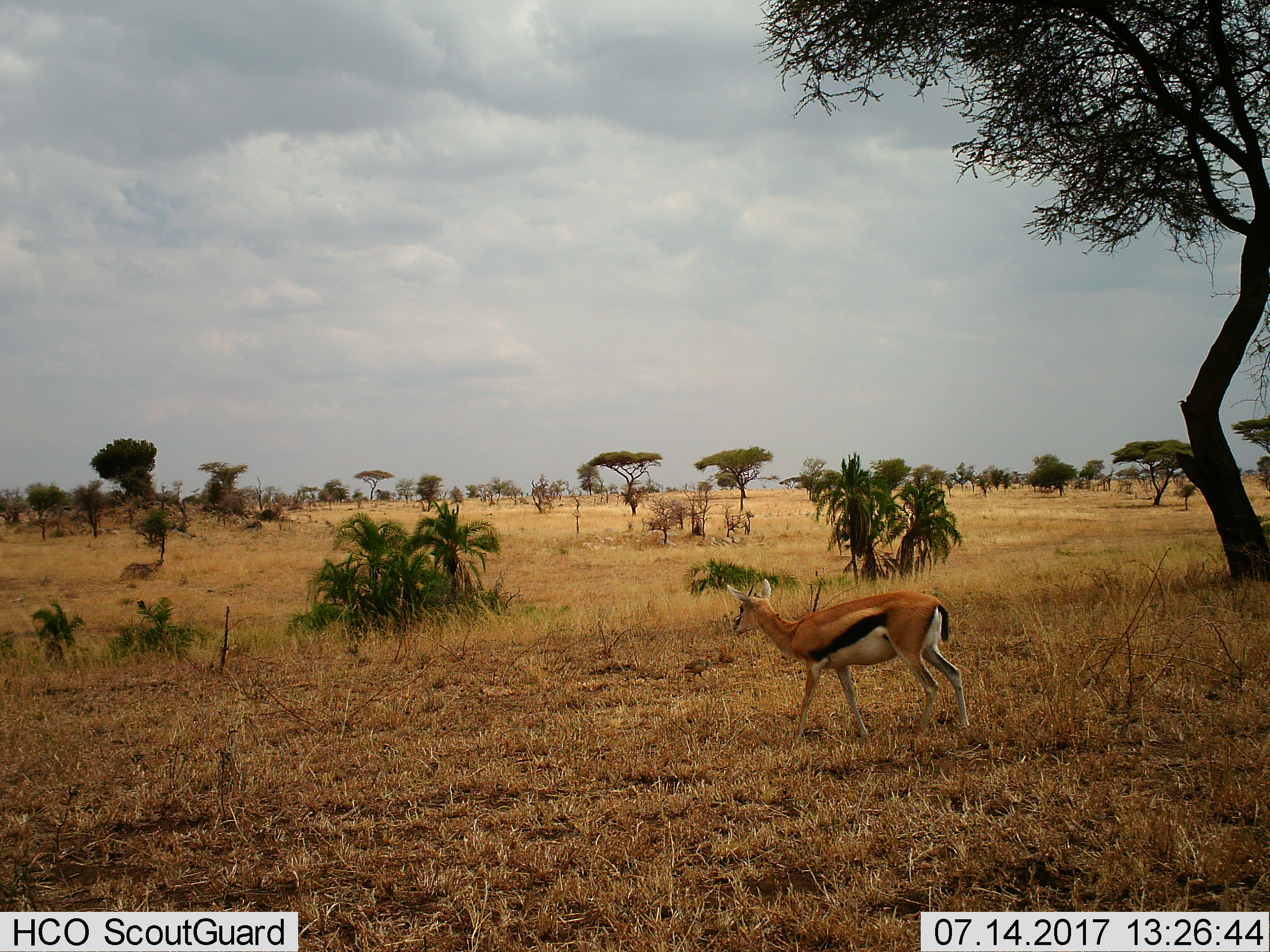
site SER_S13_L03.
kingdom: Animalia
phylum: Chordata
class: Mammalia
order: Artiodactyla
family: Bovidae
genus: Eudorcas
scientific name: Eudorcas thomsonii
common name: thomson's gazelle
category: gazellethomsons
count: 1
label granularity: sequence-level